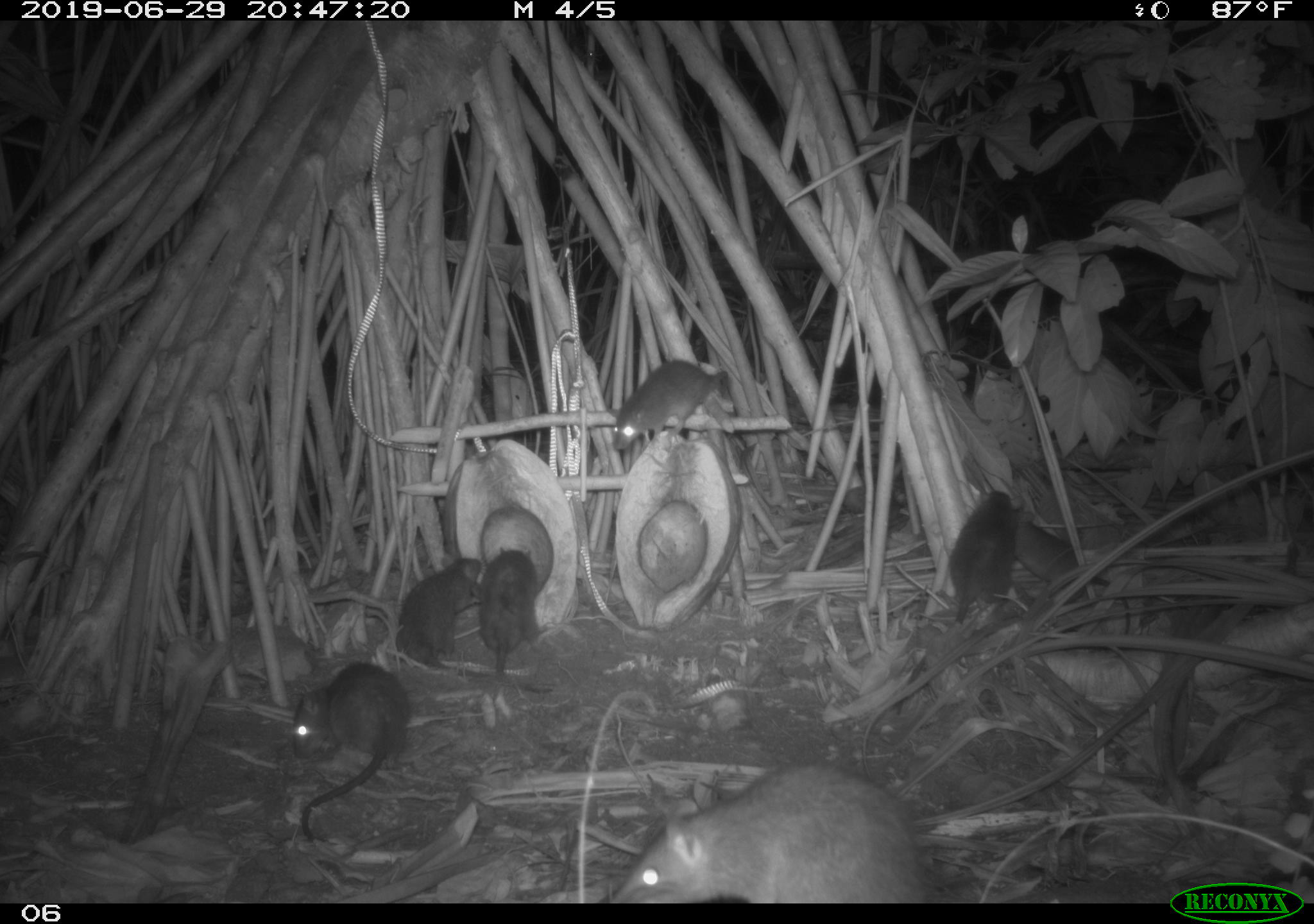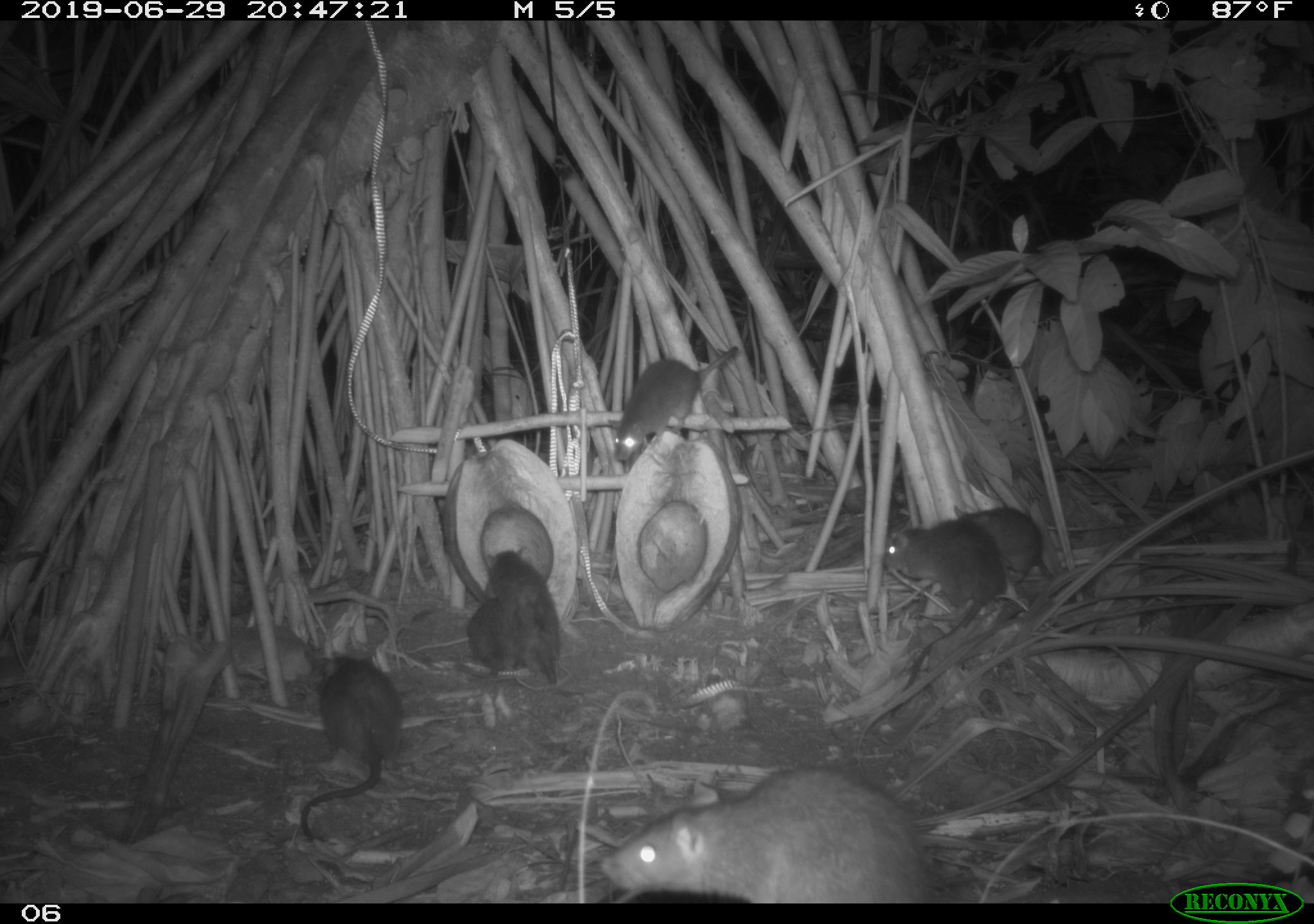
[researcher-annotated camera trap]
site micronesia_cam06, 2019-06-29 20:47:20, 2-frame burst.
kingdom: Animalia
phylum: Chordata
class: Mammalia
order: Rodentia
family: Muridae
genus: Rattus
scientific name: Rattus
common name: rat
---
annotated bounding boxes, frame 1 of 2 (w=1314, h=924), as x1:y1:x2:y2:
rat: 601:753:927:901; 286:655:413:852; 391:542:497:685; 606:352:745:460; 941:479:1026:637; 476:540:558:679; 1014:509:1109:597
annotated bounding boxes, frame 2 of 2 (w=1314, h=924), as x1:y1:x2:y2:
rat: 600:758:933:900; 293:648:412:847; 879:521:1012:698; 603:336:748:474; 478:535:580:696; 950:493:1062:584; 462:584:526:687